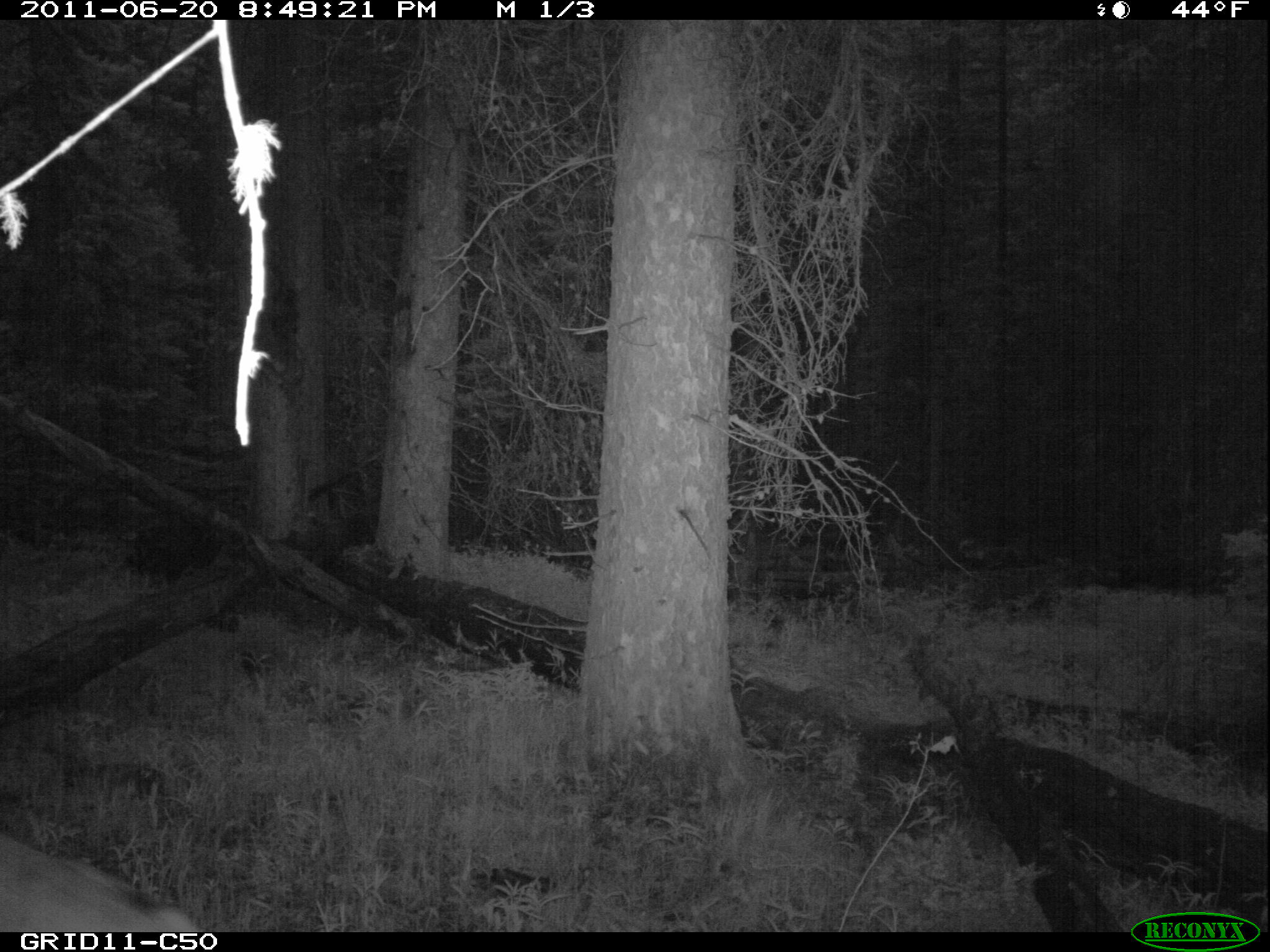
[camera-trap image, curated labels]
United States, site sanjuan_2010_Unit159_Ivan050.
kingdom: Animalia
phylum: Chordata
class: Mammalia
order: Artiodactyla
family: Cervidae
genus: Odocoileus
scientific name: Odocoileus hemionus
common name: mule deer